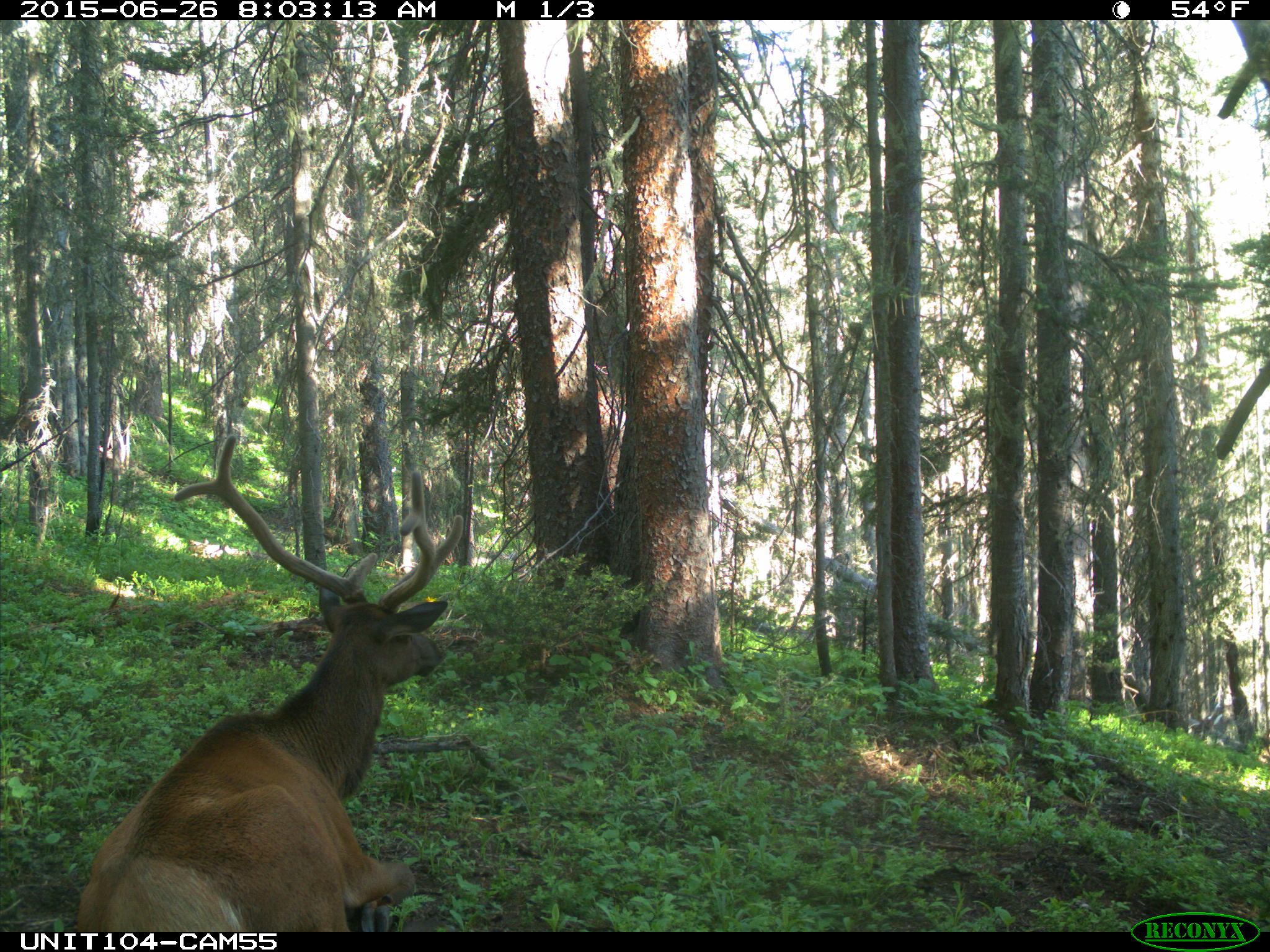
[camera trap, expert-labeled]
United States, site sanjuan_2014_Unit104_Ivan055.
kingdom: Animalia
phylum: Chordata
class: Mammalia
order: Artiodactyla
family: Cervidae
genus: Cervus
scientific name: Cervus elaphus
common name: red deer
Cervus elaphus (red deer).